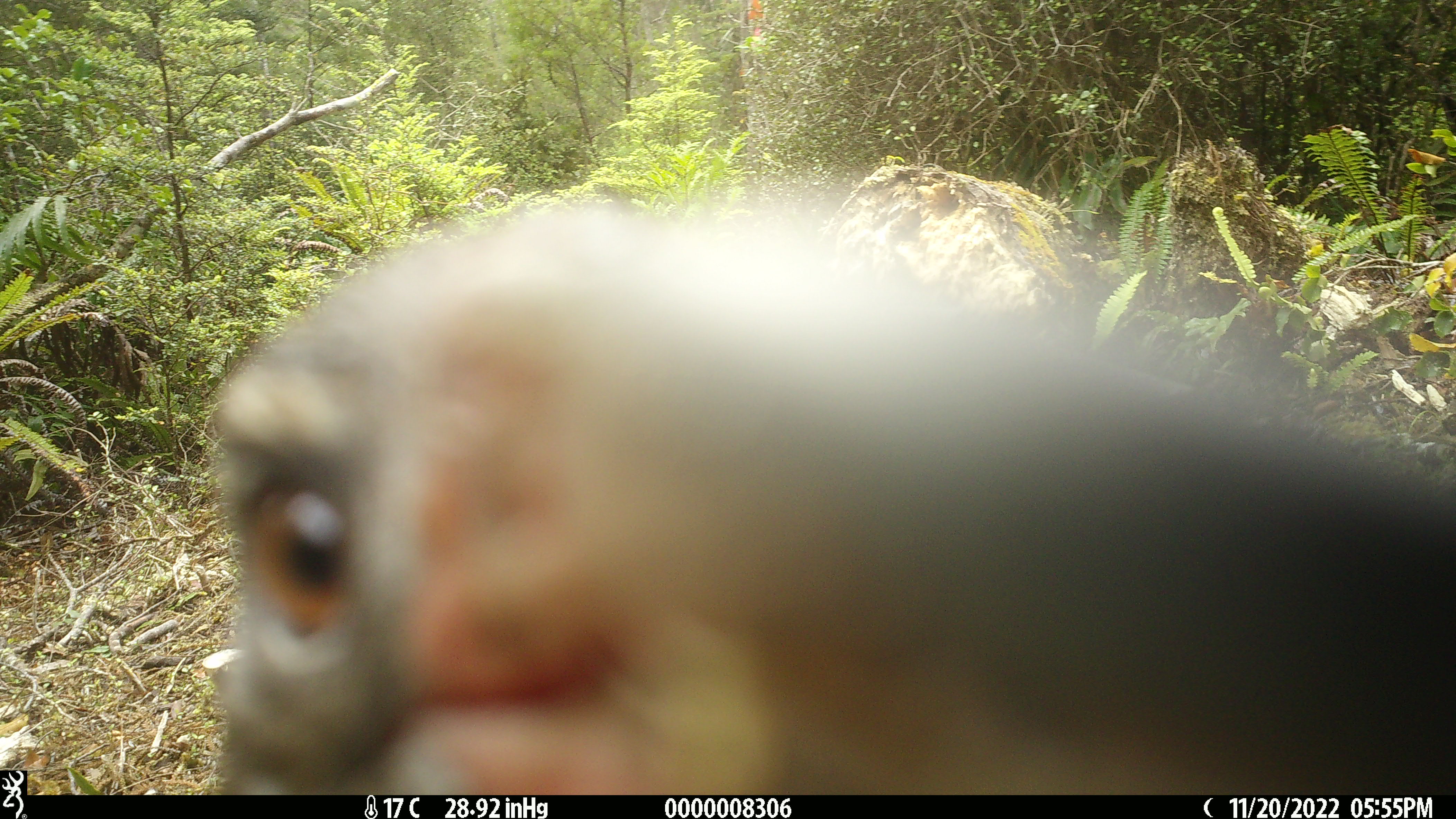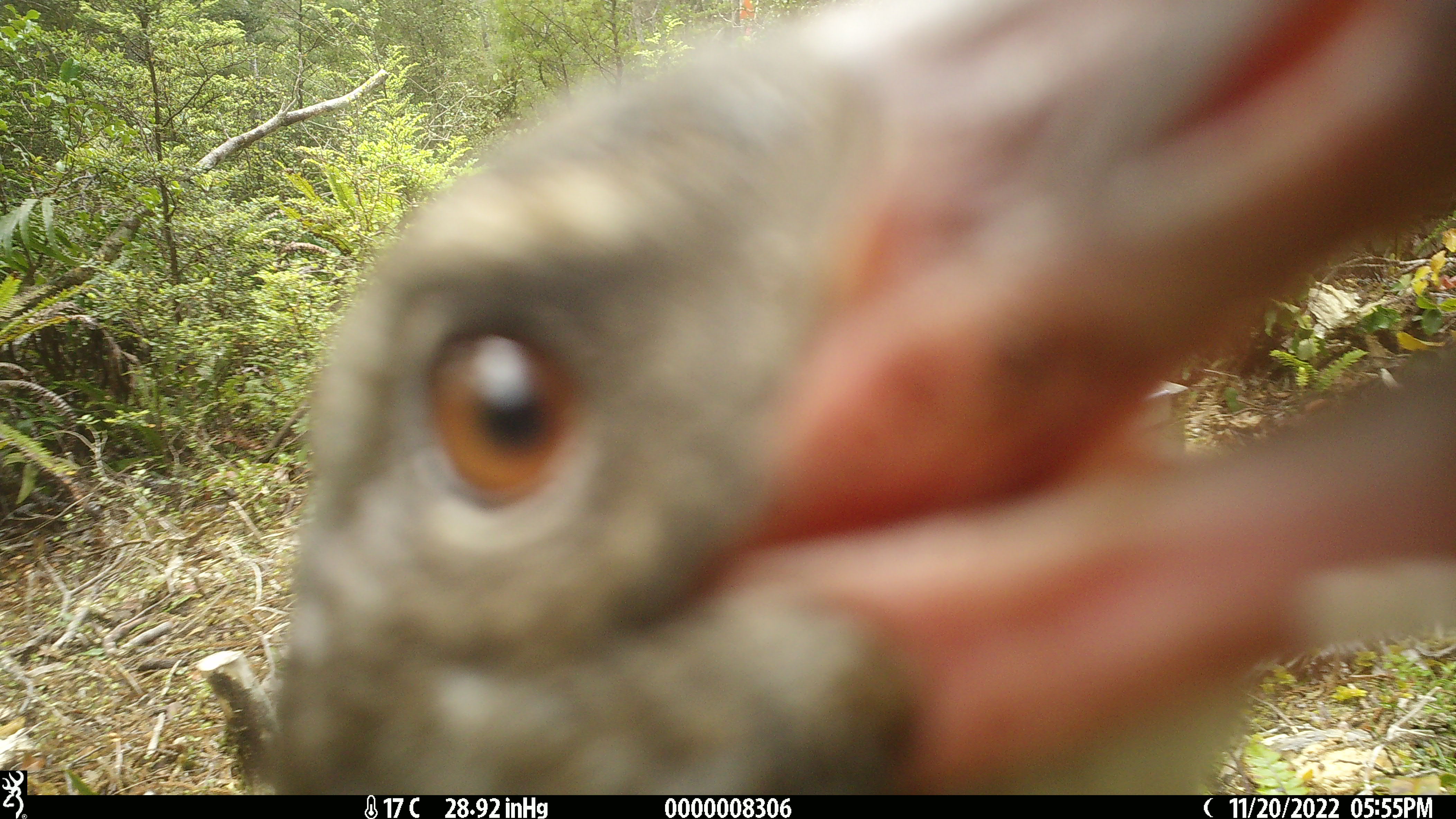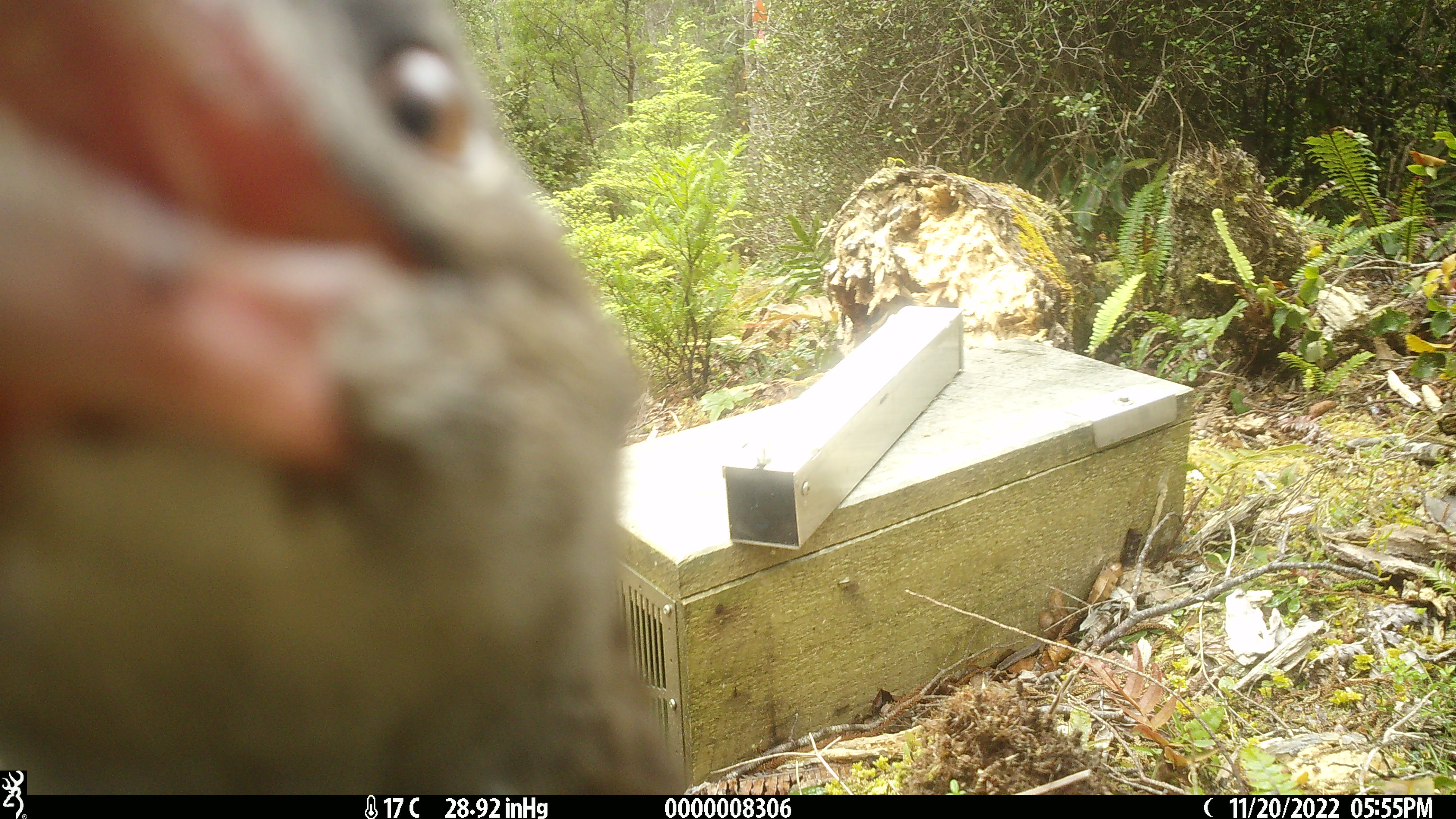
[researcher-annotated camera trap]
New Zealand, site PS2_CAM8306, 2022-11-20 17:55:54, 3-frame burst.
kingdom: Animalia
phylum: Chordata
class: Aves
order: Gruiformes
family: Rallidae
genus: Gallirallus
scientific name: Gallirallus australis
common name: weka